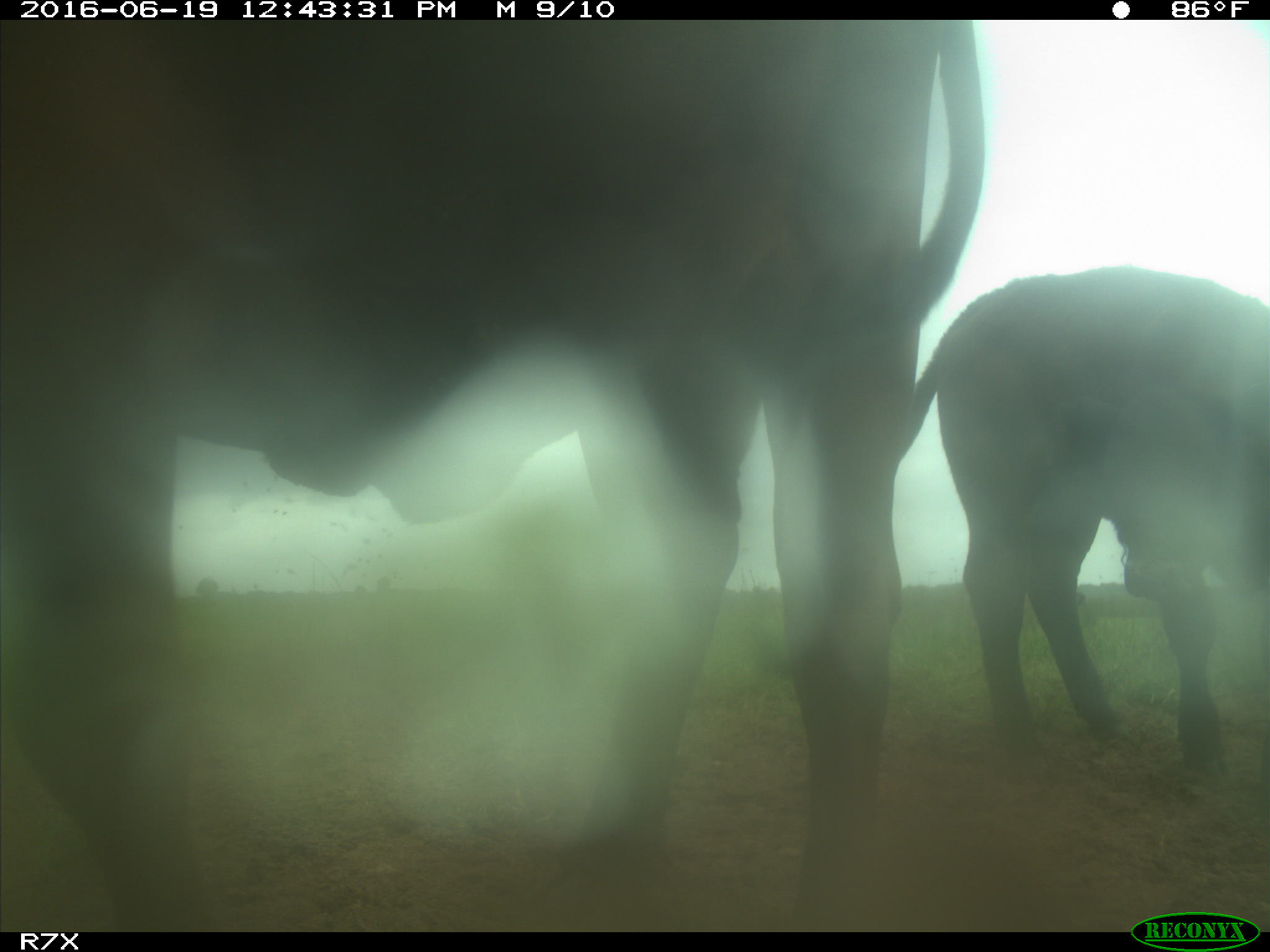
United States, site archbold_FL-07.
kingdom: Animalia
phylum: Chordata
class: Mammalia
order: Artiodactyla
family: Bovidae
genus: Bos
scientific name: Bos taurus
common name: domestic cow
Bos taurus (domestic cow).